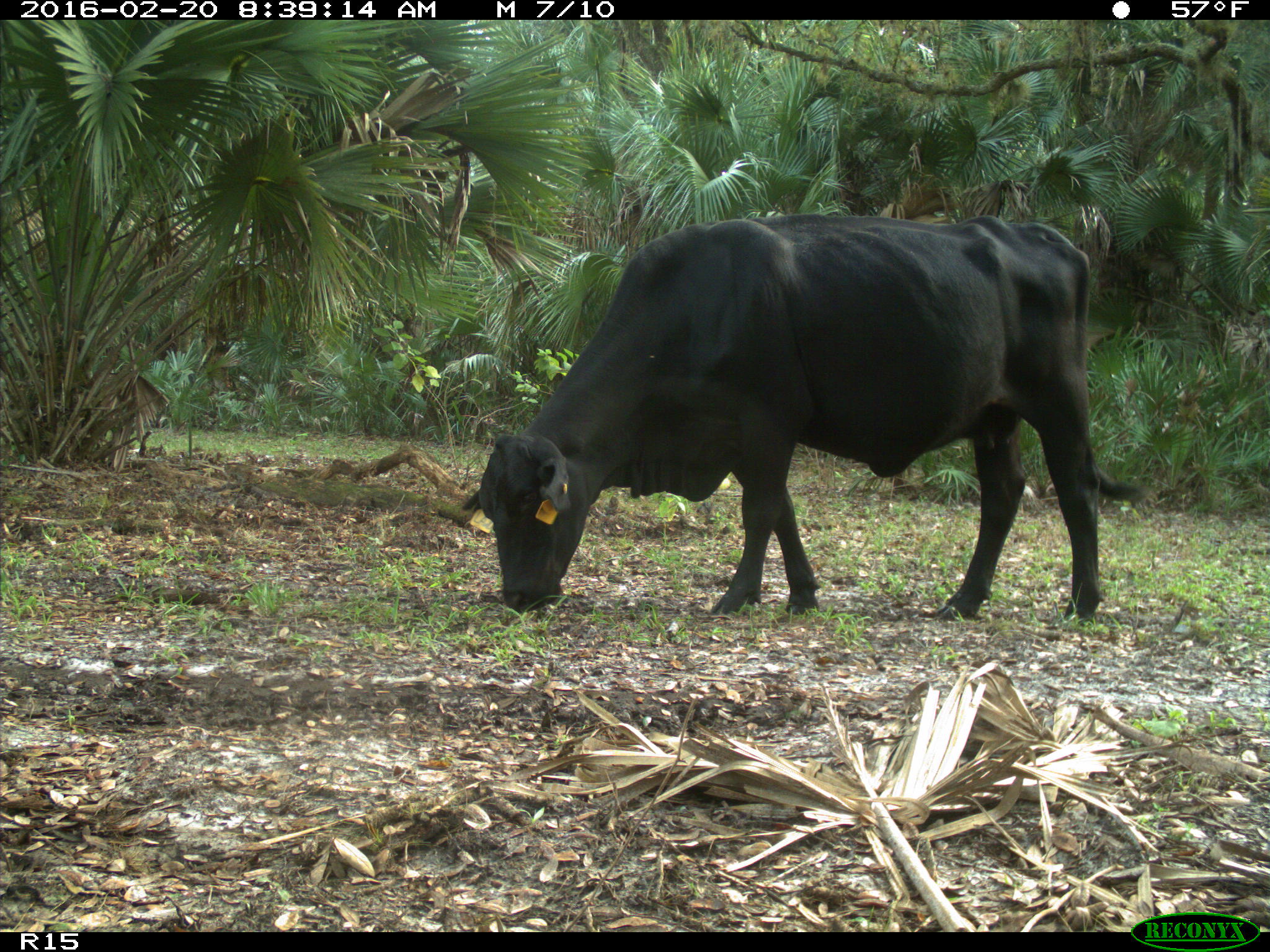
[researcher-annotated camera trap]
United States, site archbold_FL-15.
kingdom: Animalia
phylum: Chordata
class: Mammalia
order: Artiodactyla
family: Bovidae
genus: Bos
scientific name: Bos taurus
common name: domestic cow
Bos taurus (domestic cow).